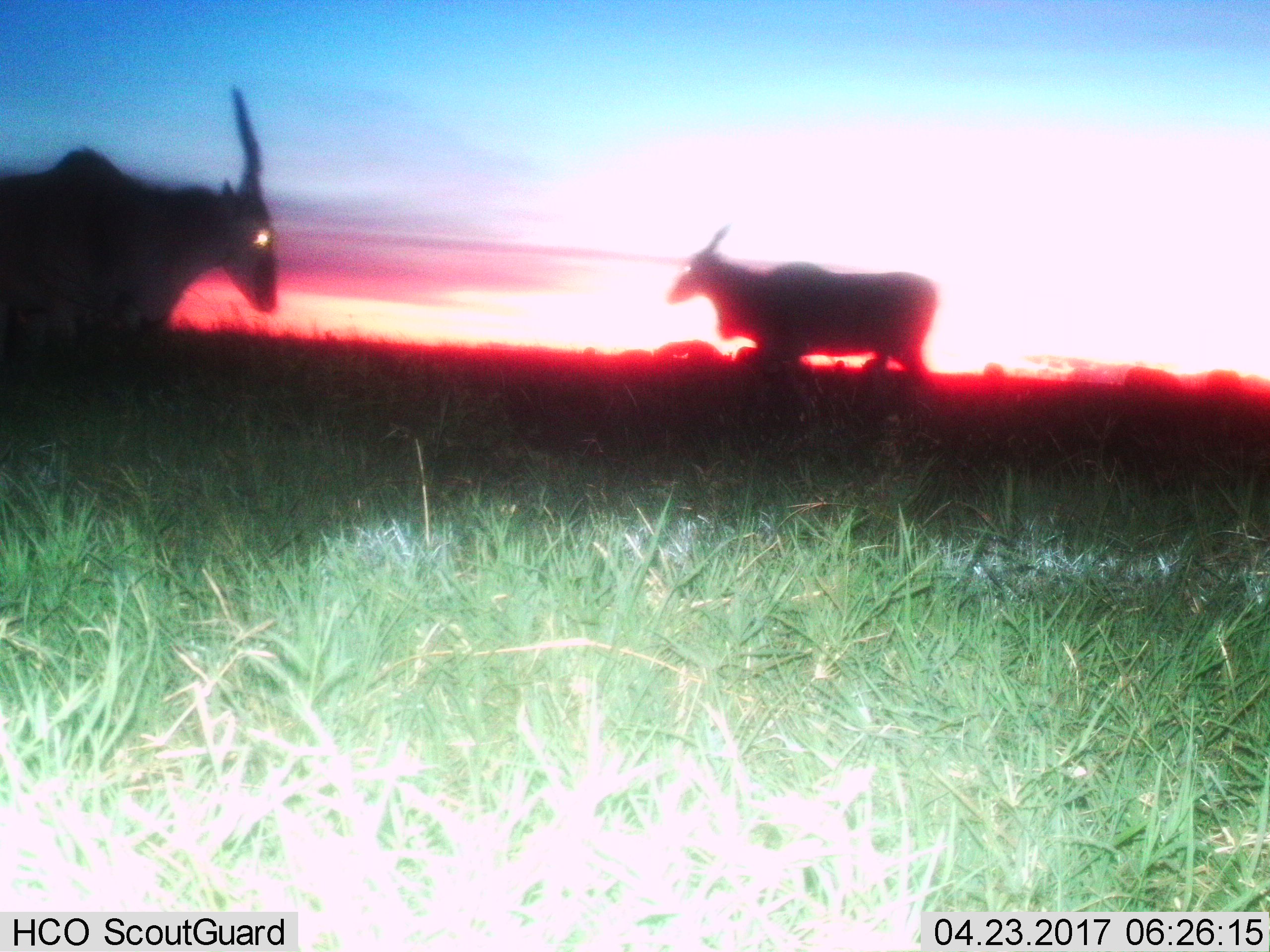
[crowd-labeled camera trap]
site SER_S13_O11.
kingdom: Animalia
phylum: Chordata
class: Mammalia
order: Artiodactyla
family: Bovidae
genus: Tragelaphus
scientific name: Tragelaphus oryx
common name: eland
Eland (Tragelaphus oryx), count 2. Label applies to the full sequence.